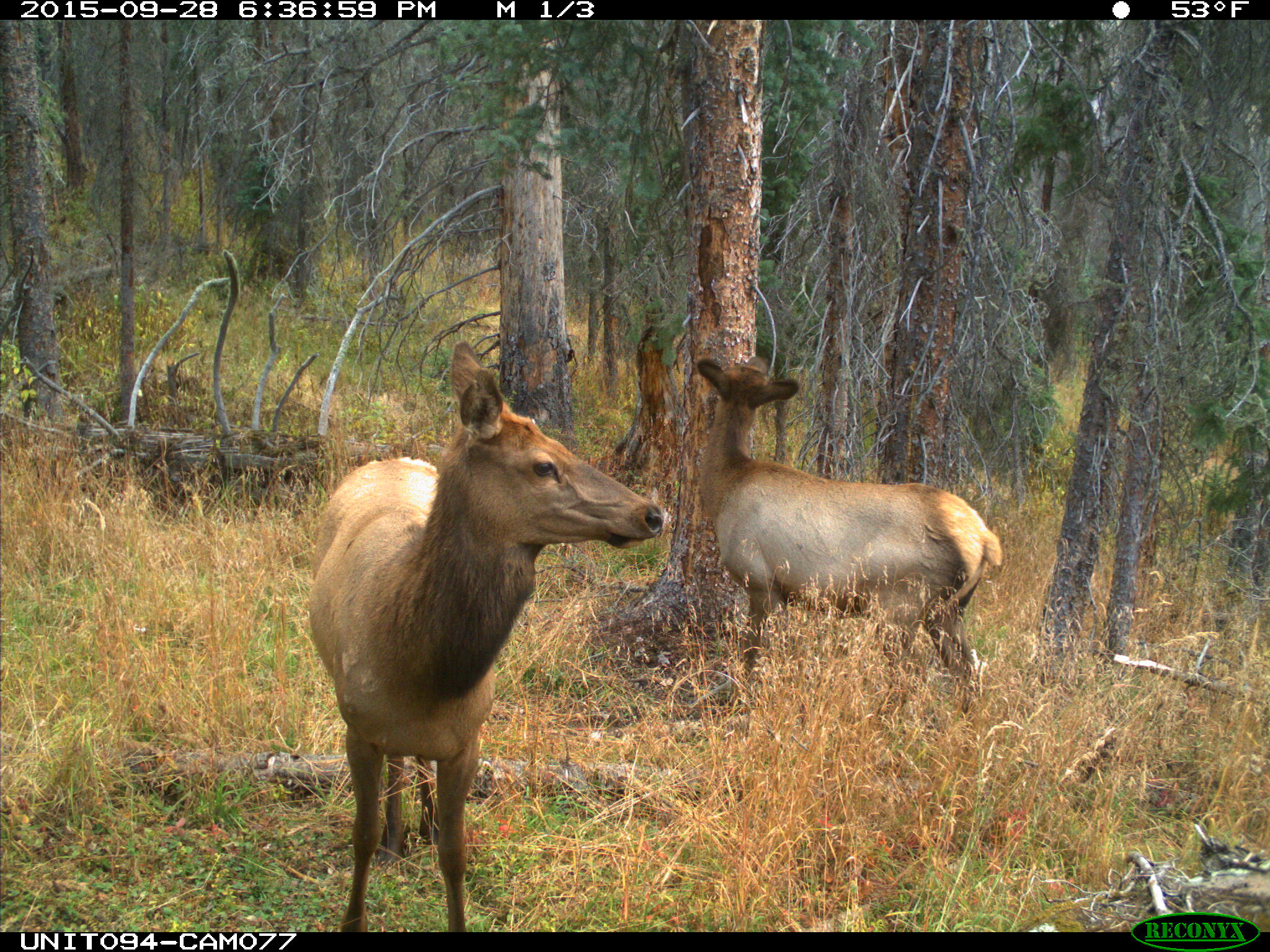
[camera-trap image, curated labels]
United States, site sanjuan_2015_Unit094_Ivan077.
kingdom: Animalia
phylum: Chordata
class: Mammalia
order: Artiodactyla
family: Cervidae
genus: Cervus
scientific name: Cervus elaphus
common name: red deer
Cervus elaphus (red deer).